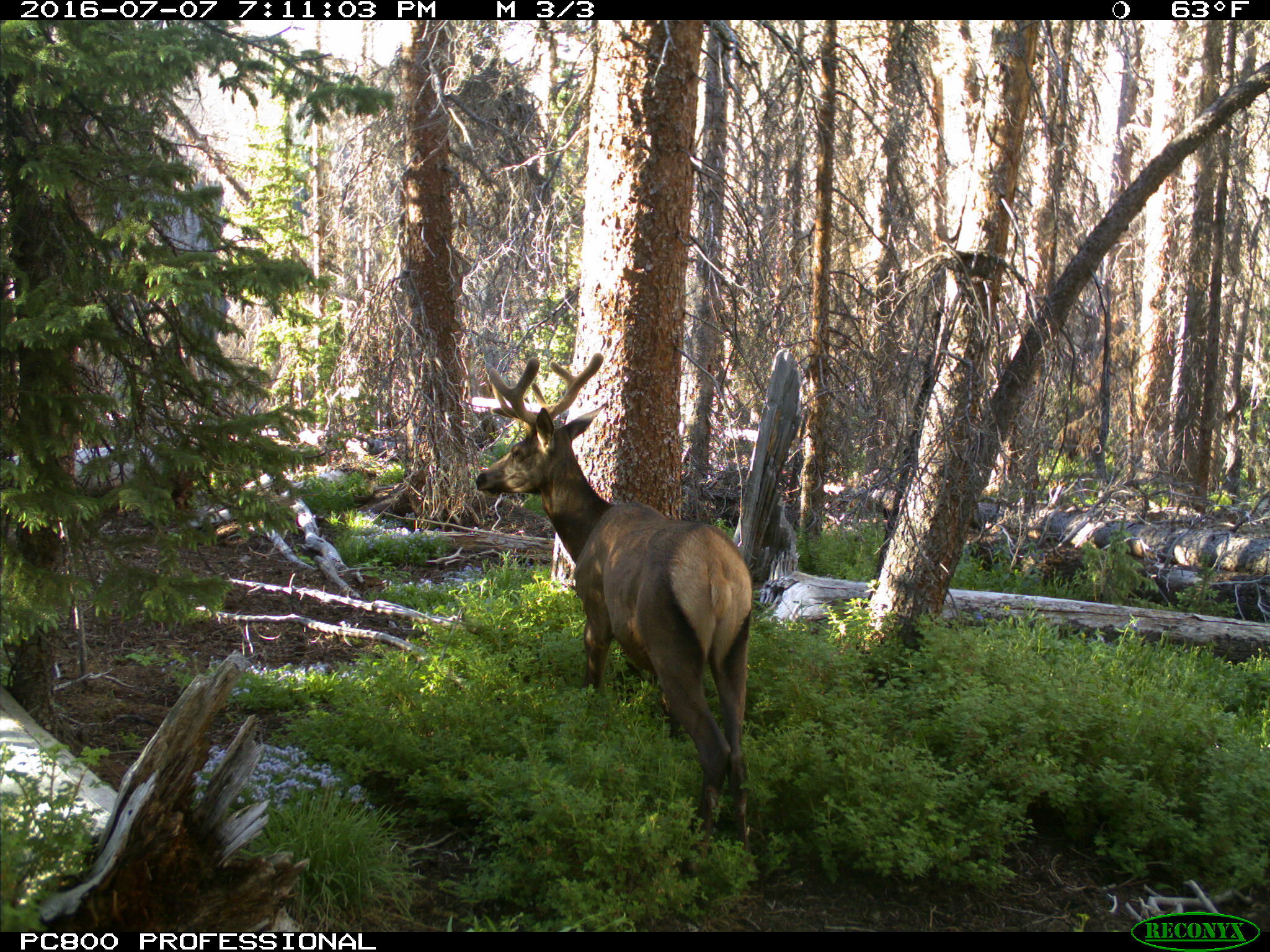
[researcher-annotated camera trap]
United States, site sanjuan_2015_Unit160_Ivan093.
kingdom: Animalia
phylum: Chordata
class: Mammalia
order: Artiodactyla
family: Cervidae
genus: Cervus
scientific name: Cervus elaphus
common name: red deer